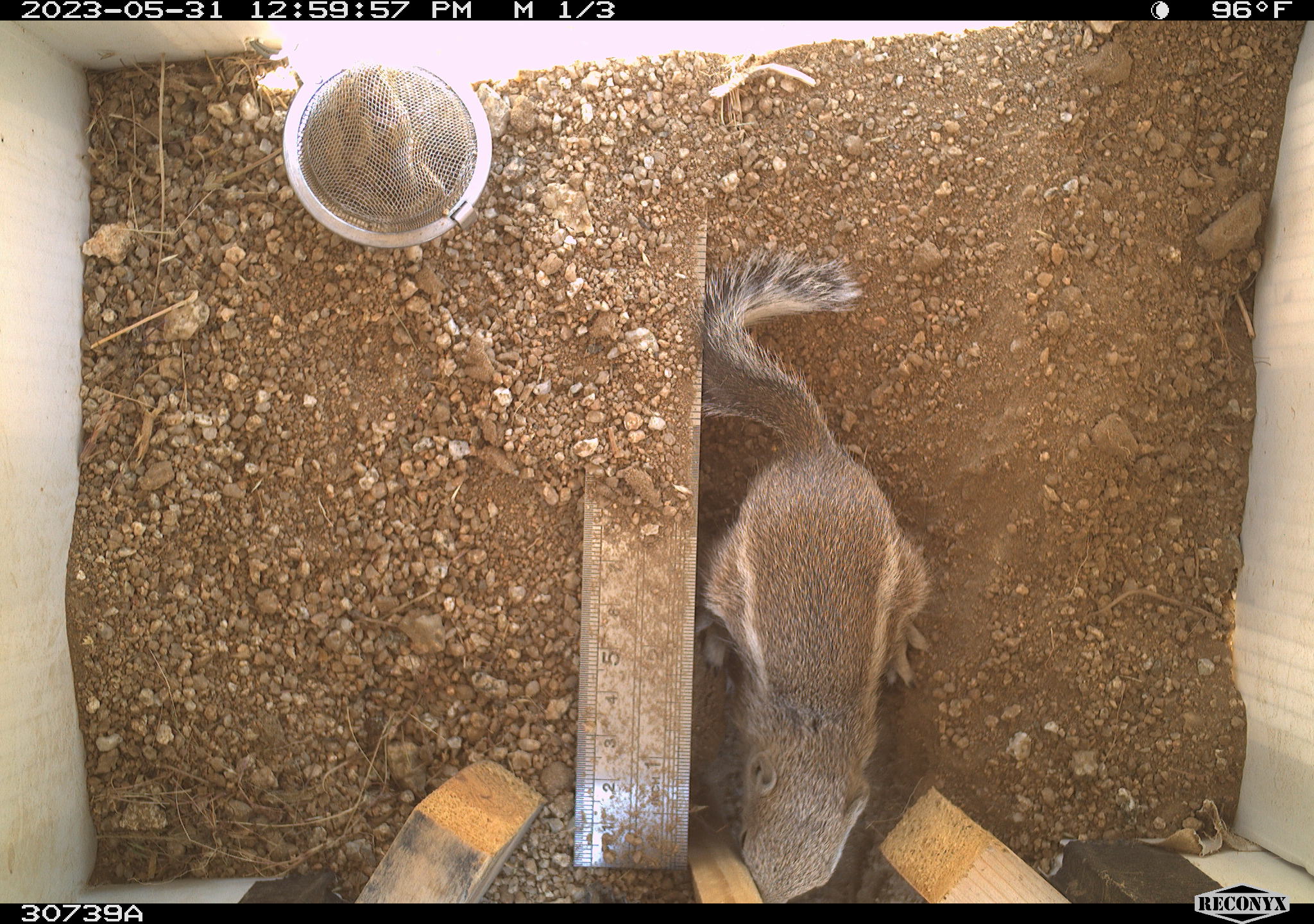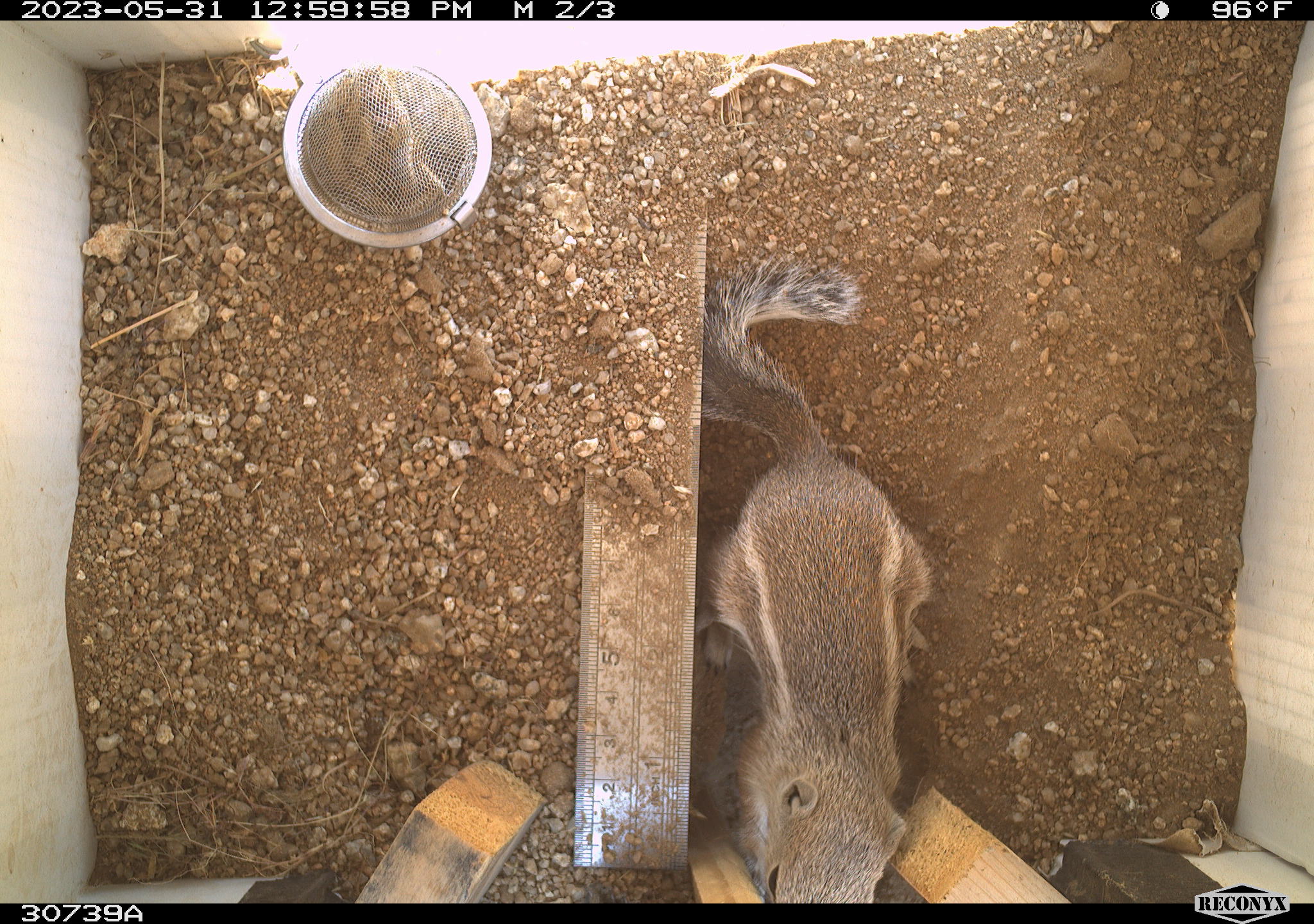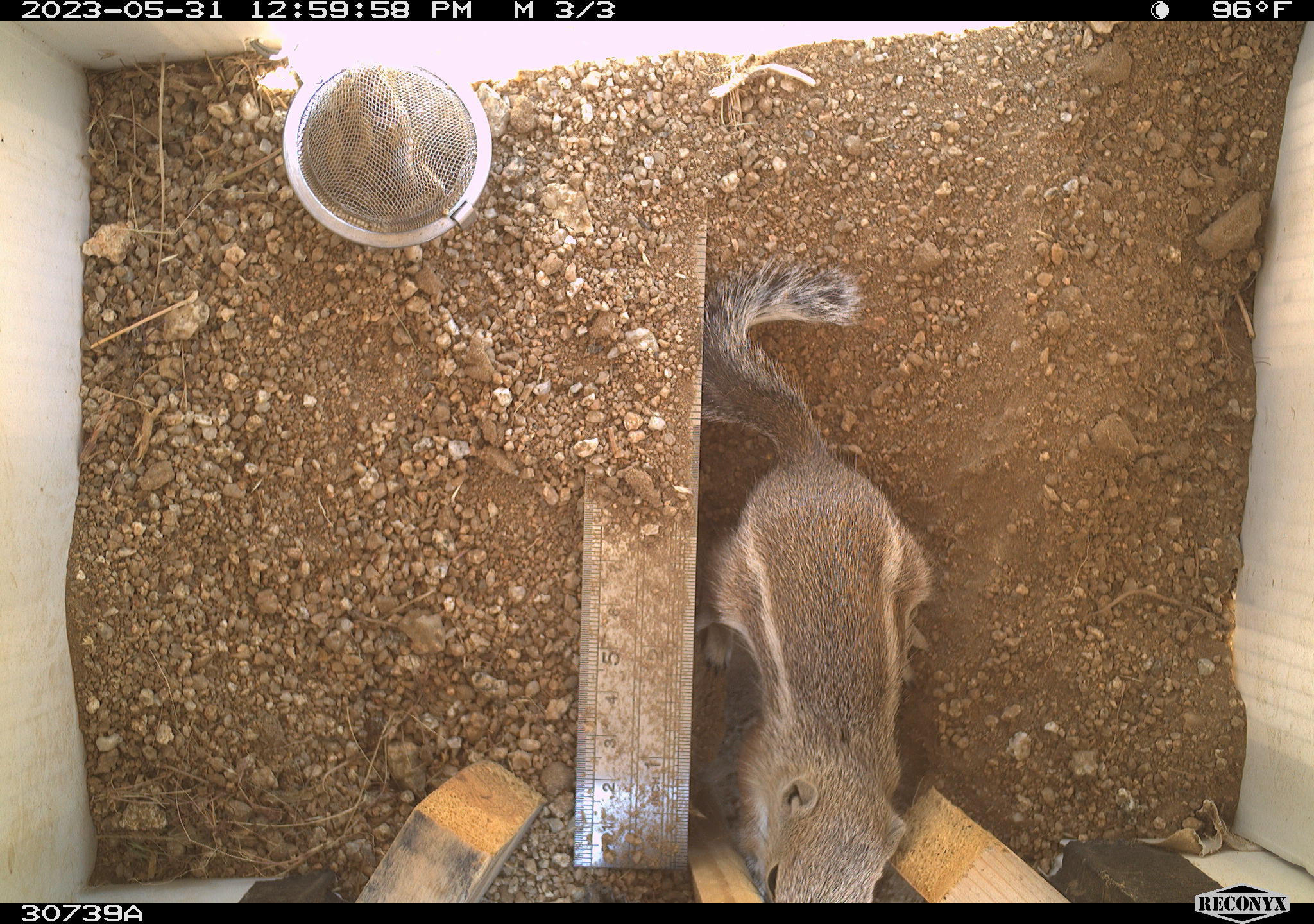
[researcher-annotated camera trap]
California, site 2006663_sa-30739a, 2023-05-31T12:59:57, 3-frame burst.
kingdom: Animalia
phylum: Chordata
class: Mammalia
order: Rodentia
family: Sciuridae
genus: Ammospermophilus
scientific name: Ammospermophilus leucurus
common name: white-tailed antelope squirrel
White-tailed antelope squirrel (Ammospermophilus leucurus).